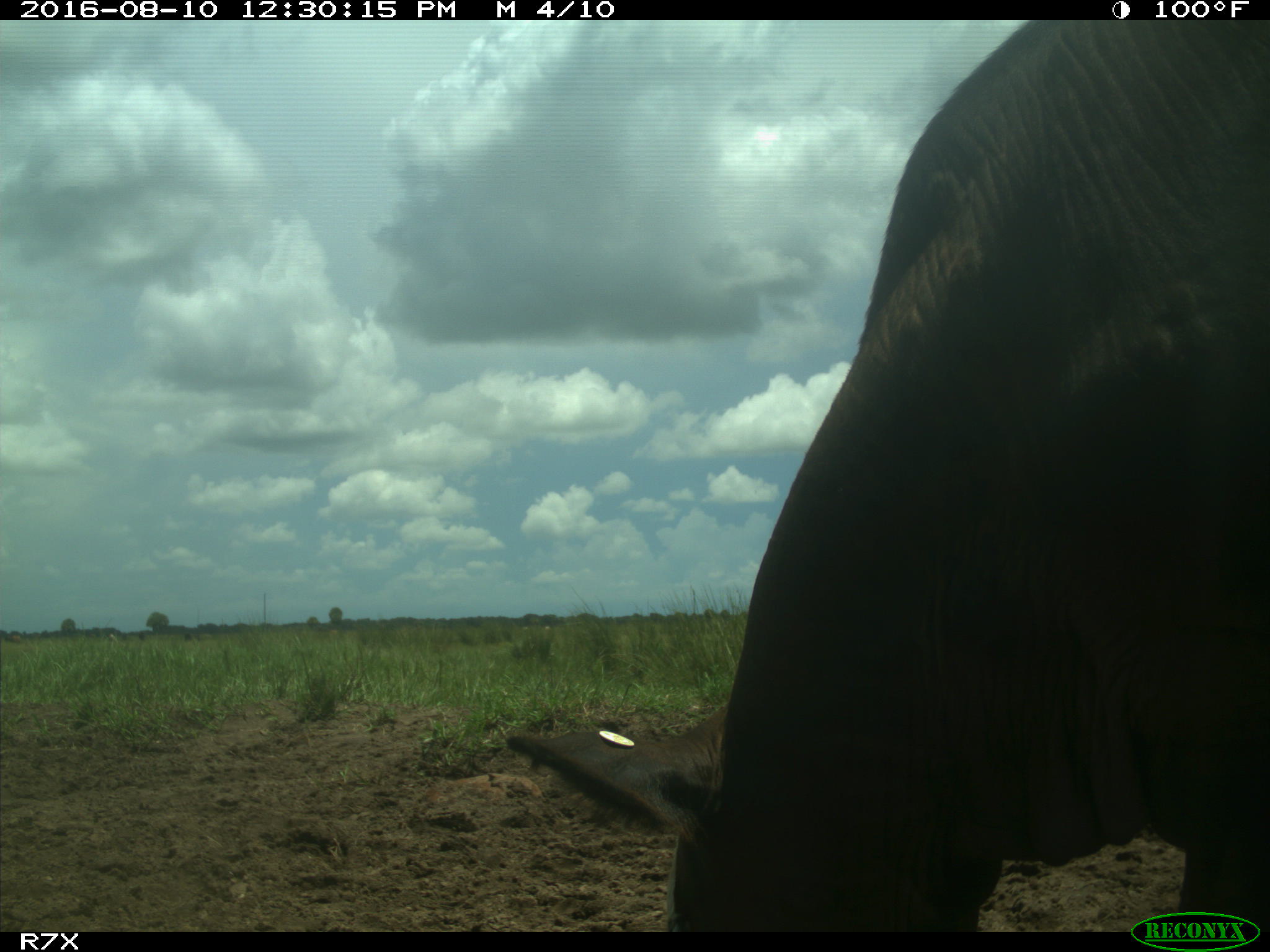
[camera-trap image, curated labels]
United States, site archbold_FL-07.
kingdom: Animalia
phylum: Chordata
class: Mammalia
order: Artiodactyla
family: Bovidae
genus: Bos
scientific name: Bos taurus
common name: domestic cow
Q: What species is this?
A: Bos taurus (domestic cow).